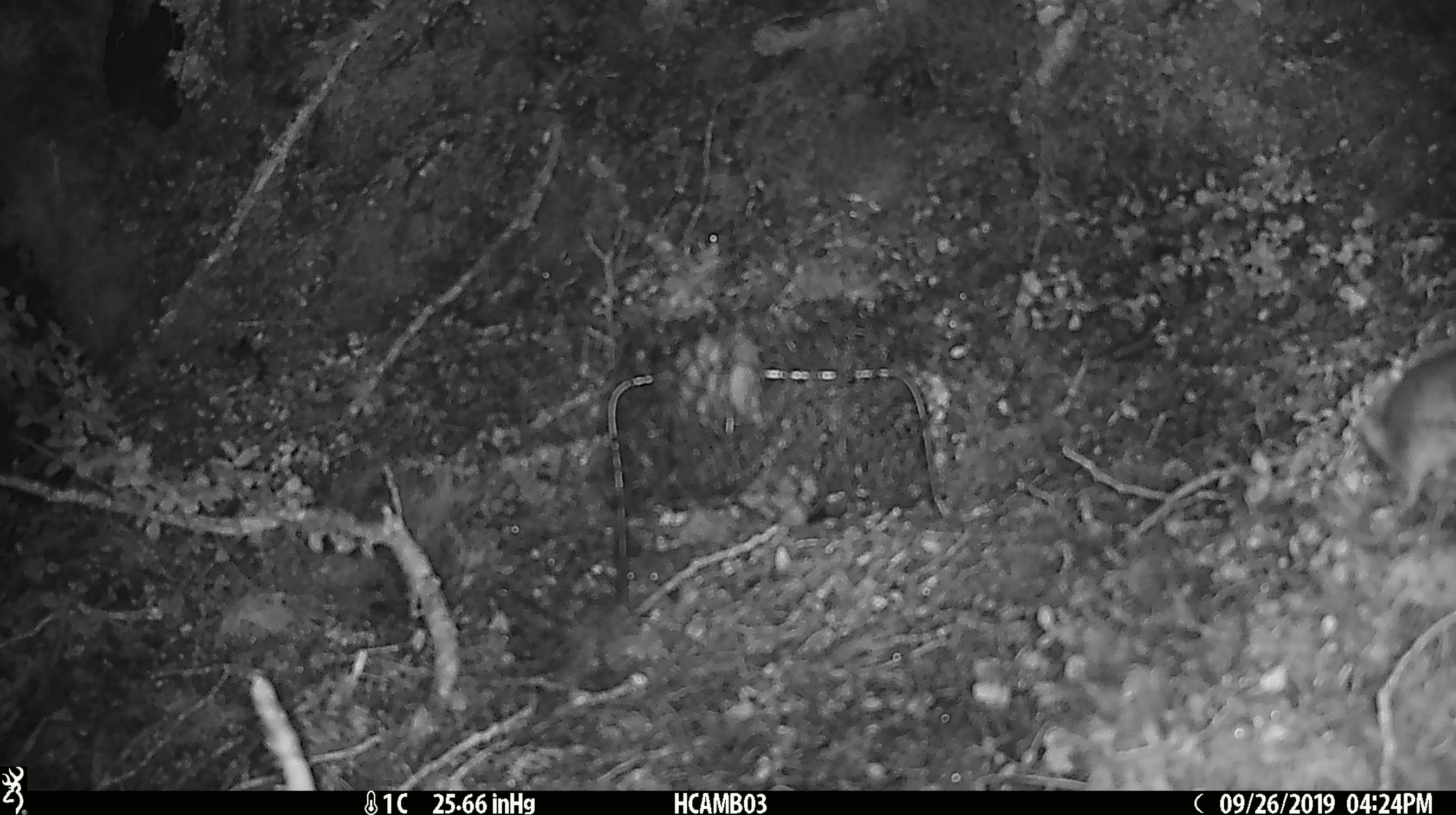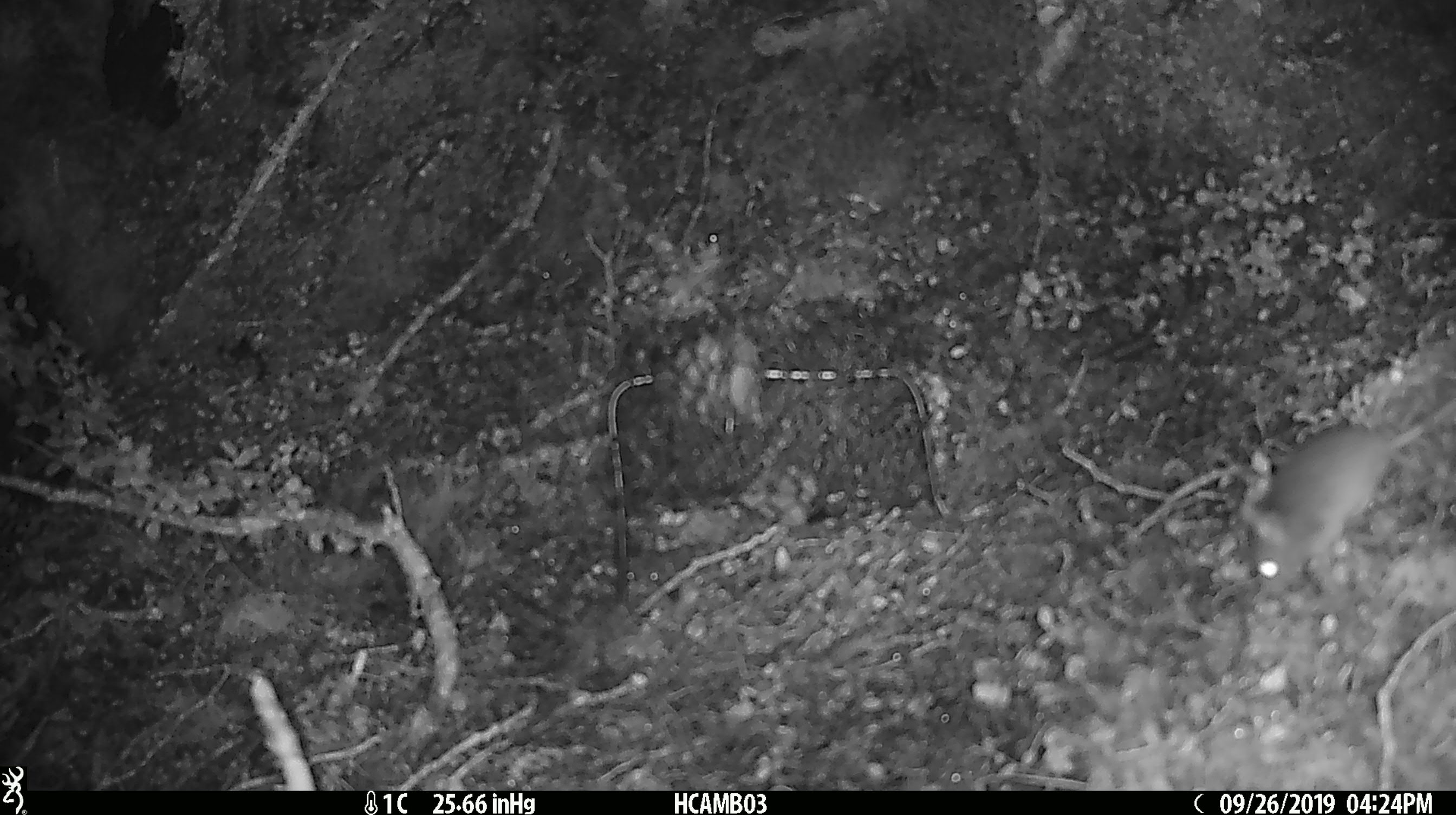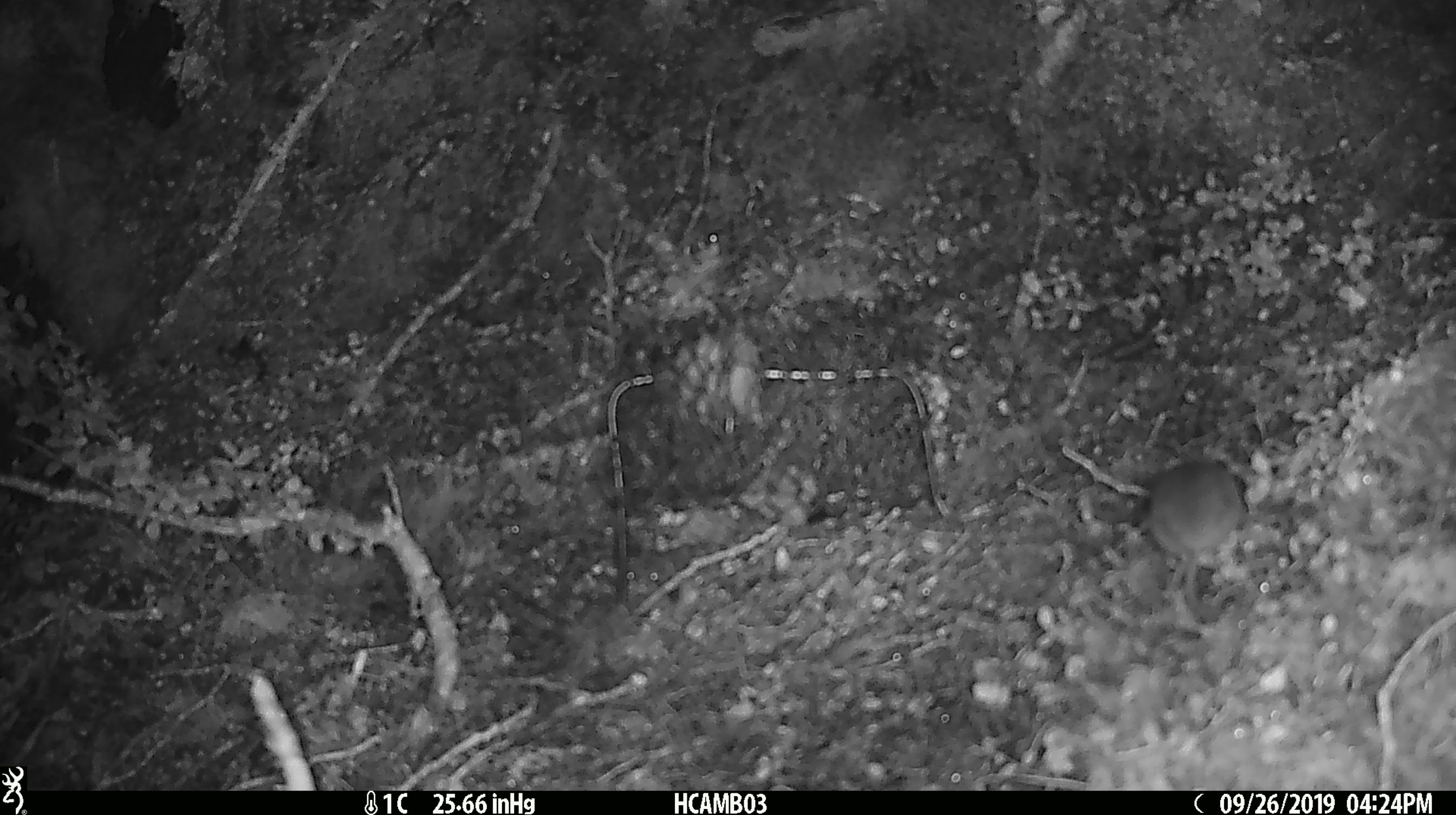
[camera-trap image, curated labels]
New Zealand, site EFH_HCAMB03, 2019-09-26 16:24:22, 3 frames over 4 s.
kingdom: Animalia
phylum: Chordata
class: Mammalia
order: Rodentia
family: Muridae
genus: Mus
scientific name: Mus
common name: mouse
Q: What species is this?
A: Mouse (Mus).